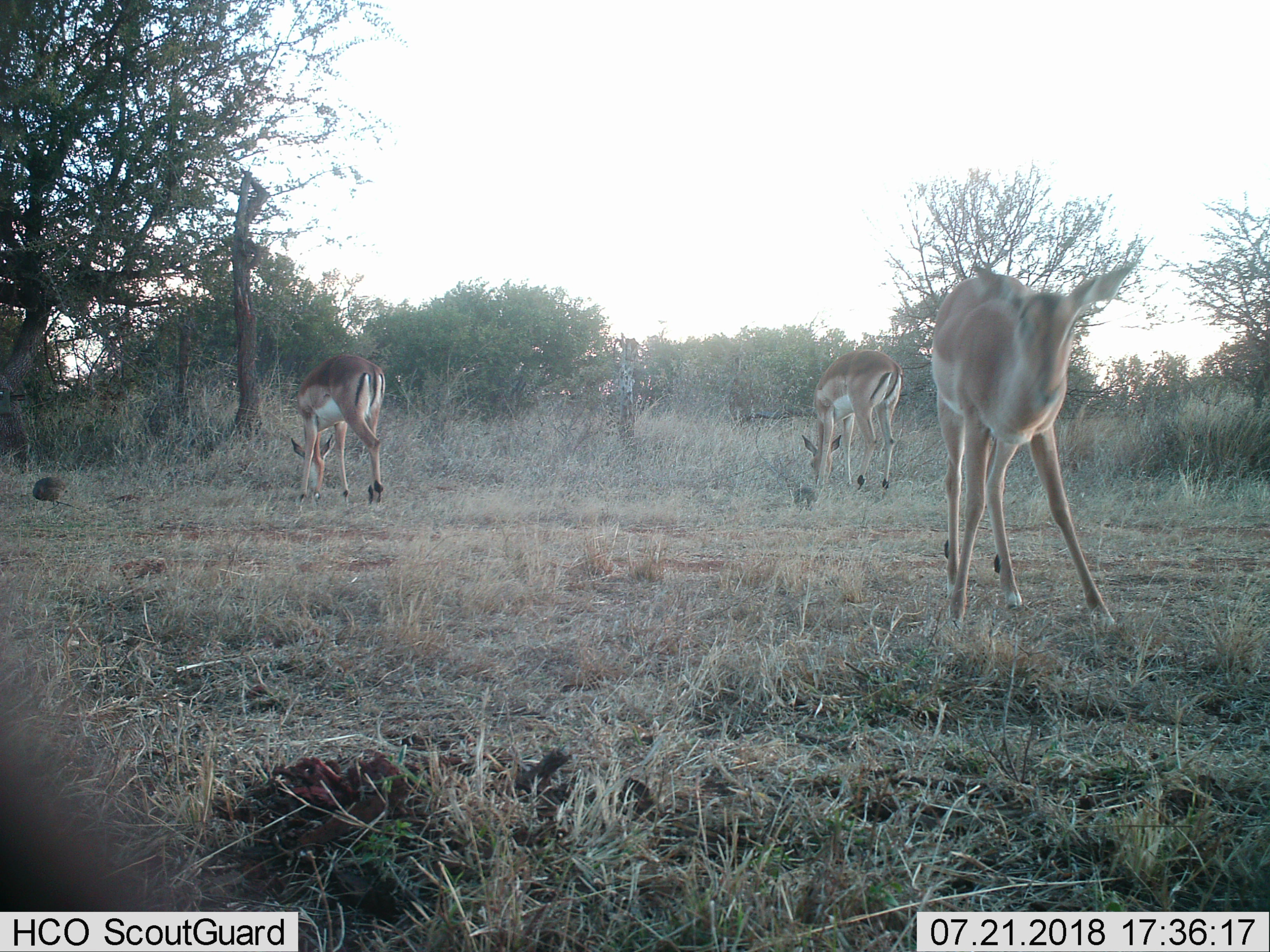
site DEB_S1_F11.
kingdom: Animalia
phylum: Chordata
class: Mammalia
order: Artiodactyla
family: Bovidae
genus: Aepyceros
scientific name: Aepyceros melampus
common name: impala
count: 3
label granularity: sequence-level